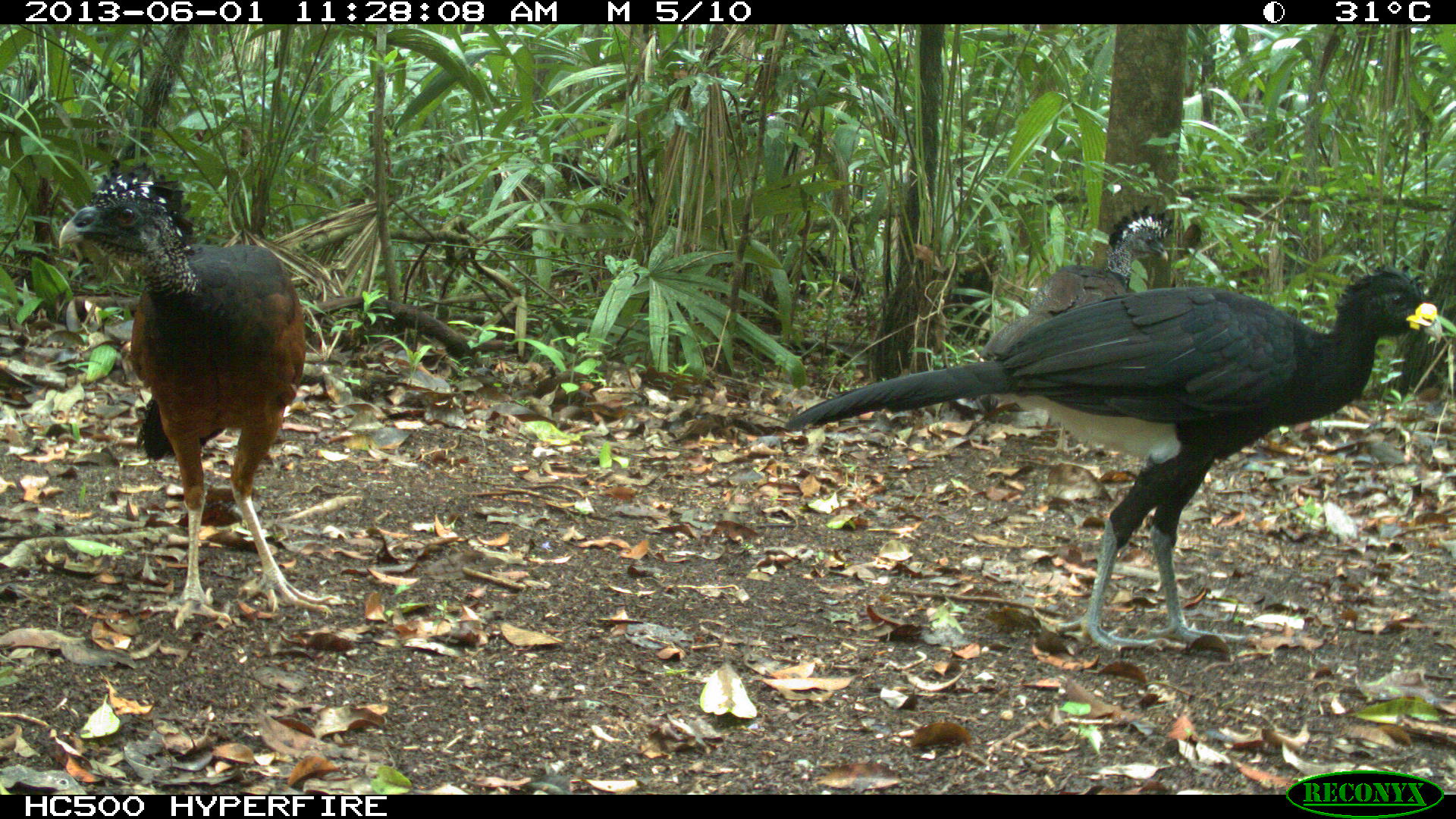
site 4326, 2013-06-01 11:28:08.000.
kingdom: Animalia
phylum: Chordata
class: Aves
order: Galliformes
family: Cracidae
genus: Crax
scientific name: Crax rubra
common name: great curassow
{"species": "Crax rubra (great curassow)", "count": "3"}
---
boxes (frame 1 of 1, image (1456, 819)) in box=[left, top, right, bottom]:
crax rubra: box=[785, 264, 1447, 650]; box=[58, 168, 334, 629]; box=[986, 200, 1178, 357]